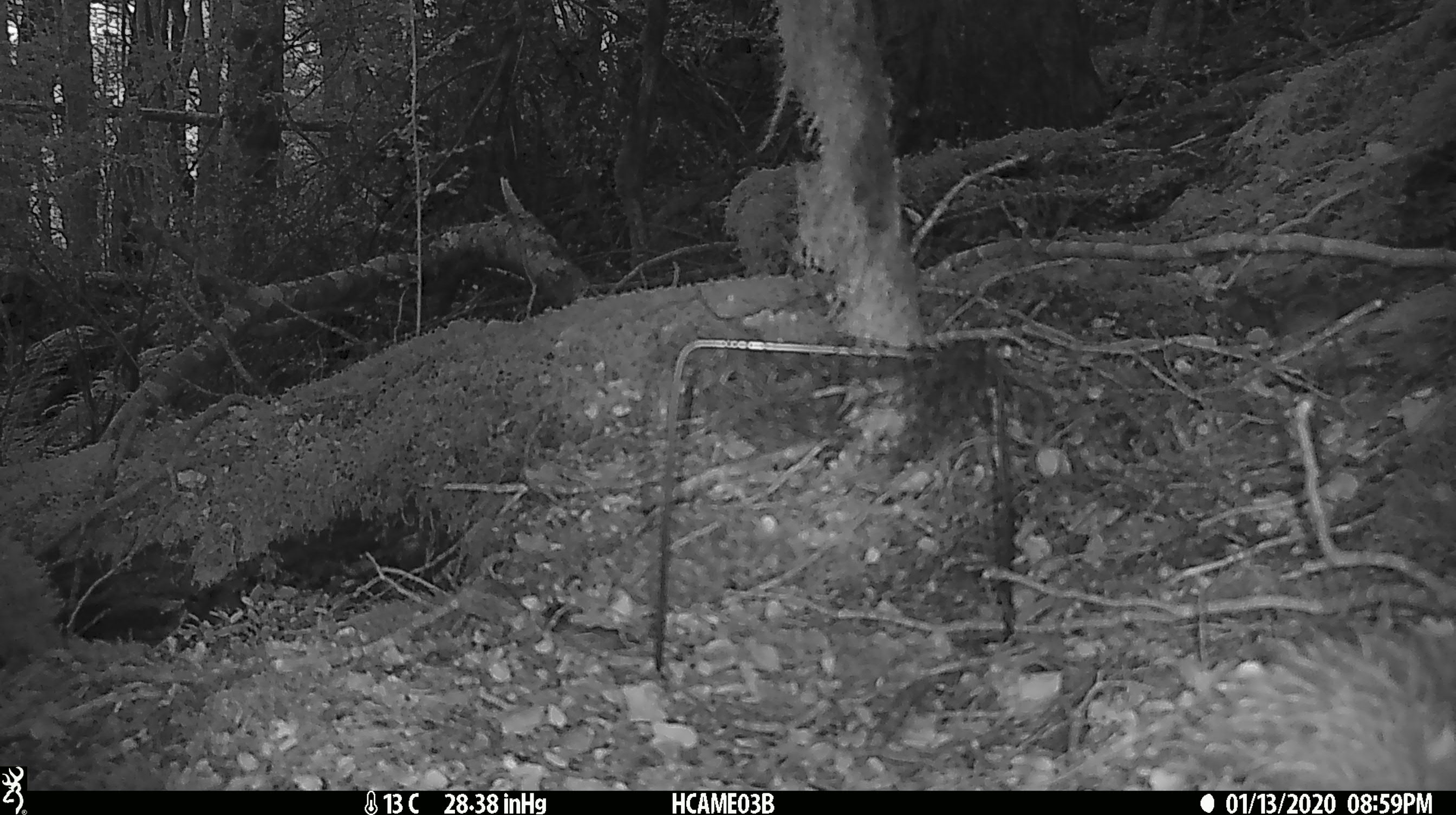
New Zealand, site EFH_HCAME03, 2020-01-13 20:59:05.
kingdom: Animalia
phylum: Chordata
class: Mammalia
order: Rodentia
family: Muridae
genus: Mus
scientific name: Mus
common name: mouse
Mouse (Mus).